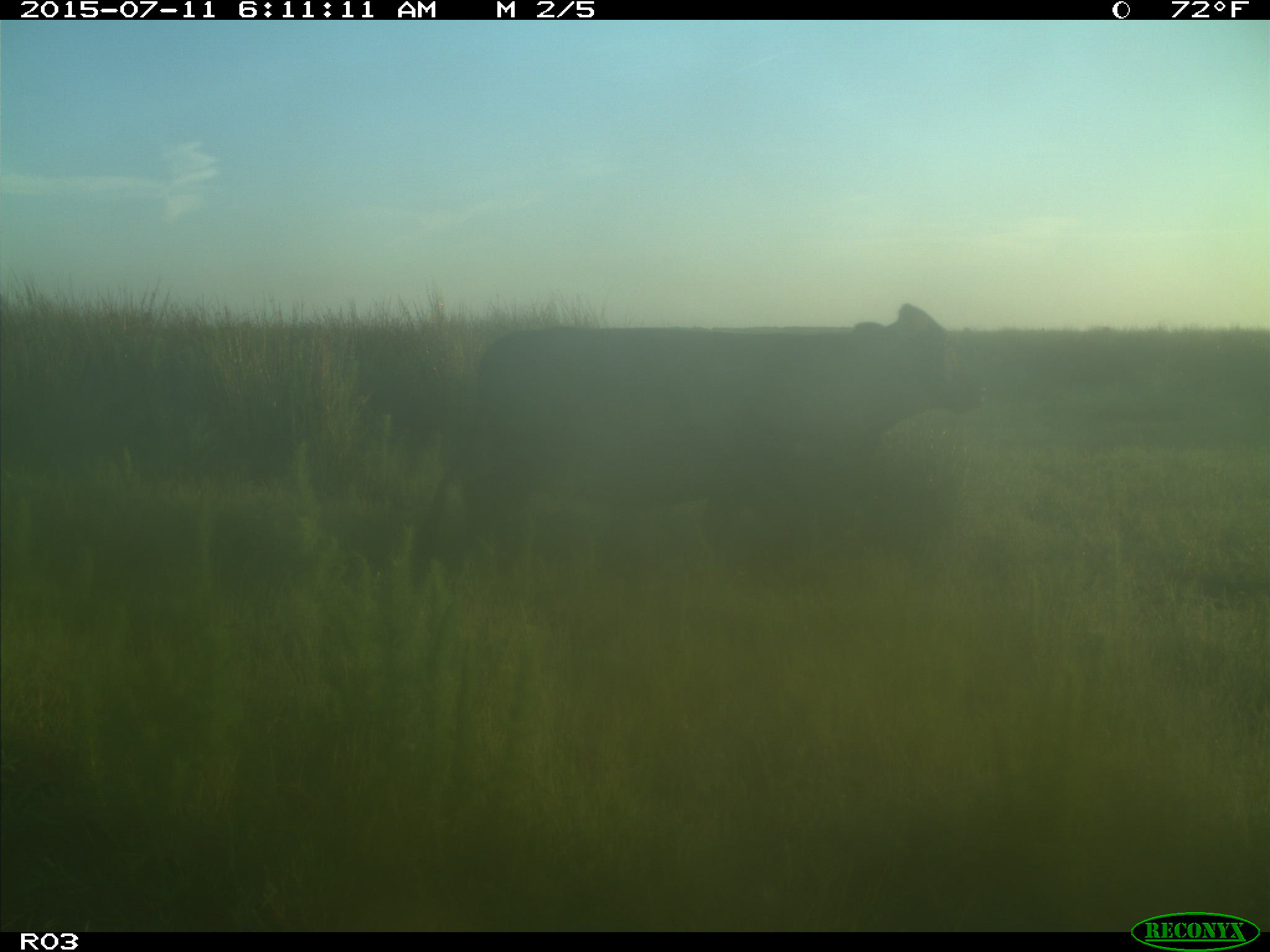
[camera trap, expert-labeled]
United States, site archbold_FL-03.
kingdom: Animalia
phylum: Chordata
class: Mammalia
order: Artiodactyla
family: Bovidae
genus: Bos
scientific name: Bos taurus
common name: domestic cow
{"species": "Bos taurus (domestic cow)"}